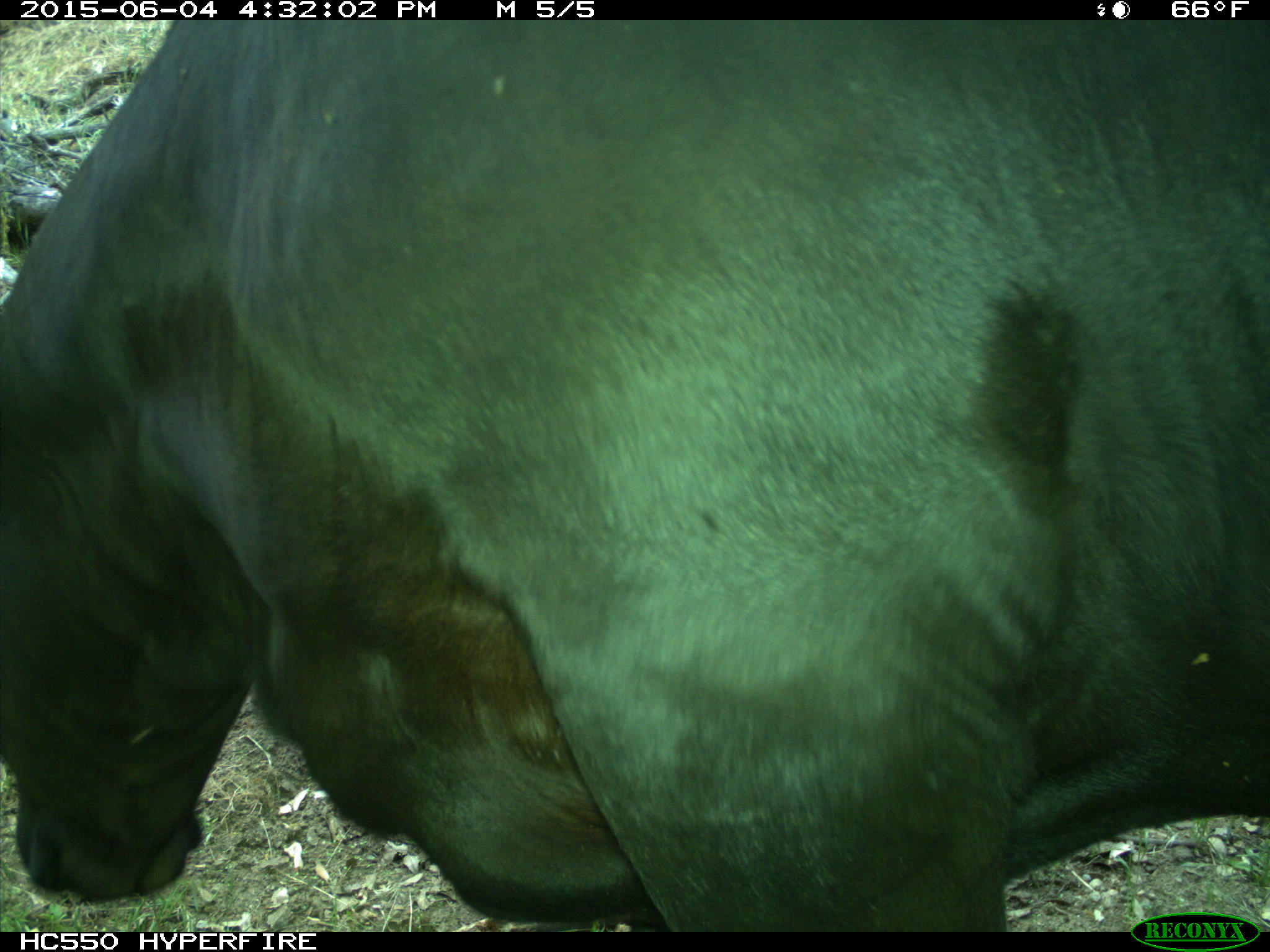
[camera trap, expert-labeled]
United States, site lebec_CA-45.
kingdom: Animalia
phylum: Chordata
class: Mammalia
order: Artiodactyla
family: Bovidae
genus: Bos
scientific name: Bos taurus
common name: domestic cow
Bos taurus (domestic cow).